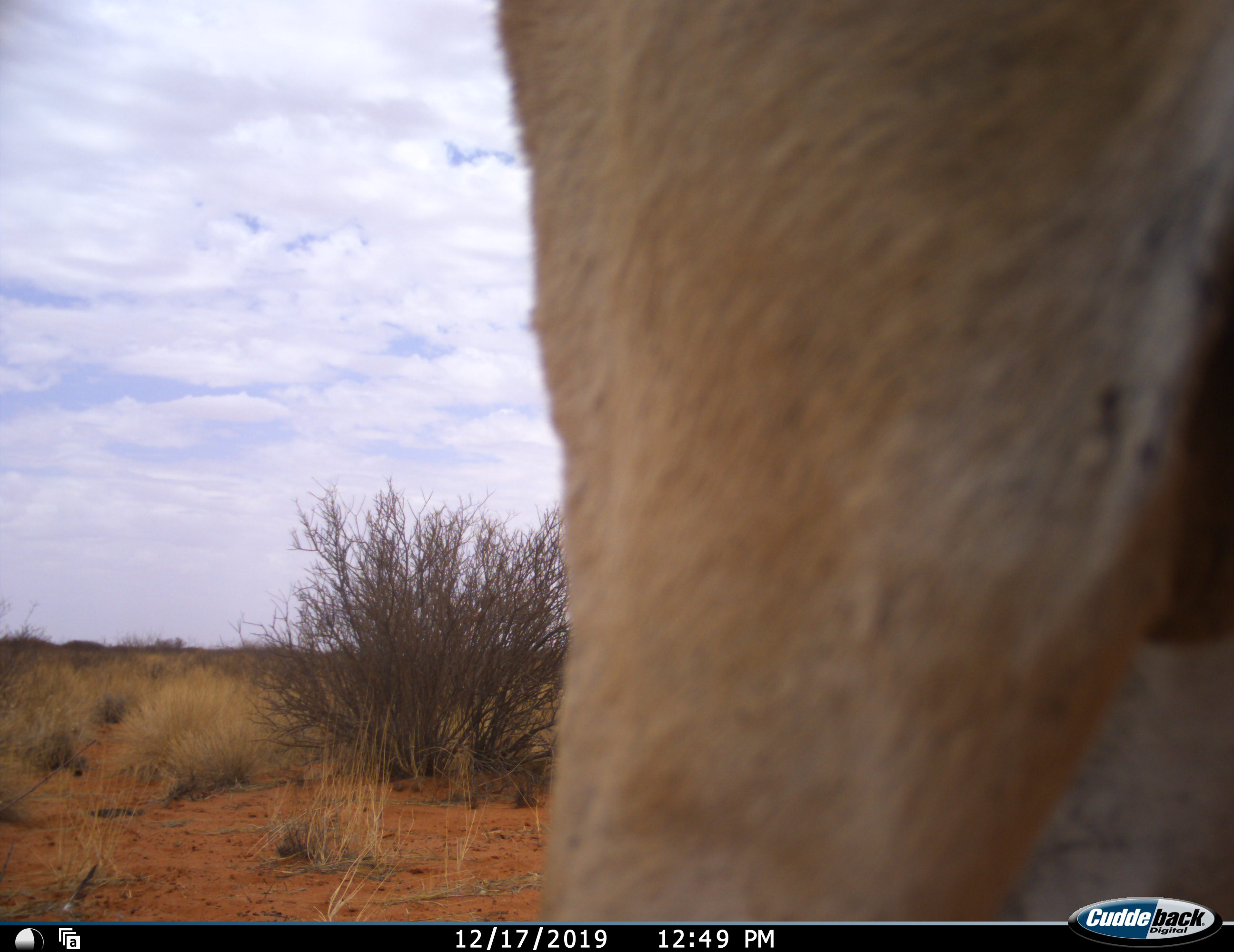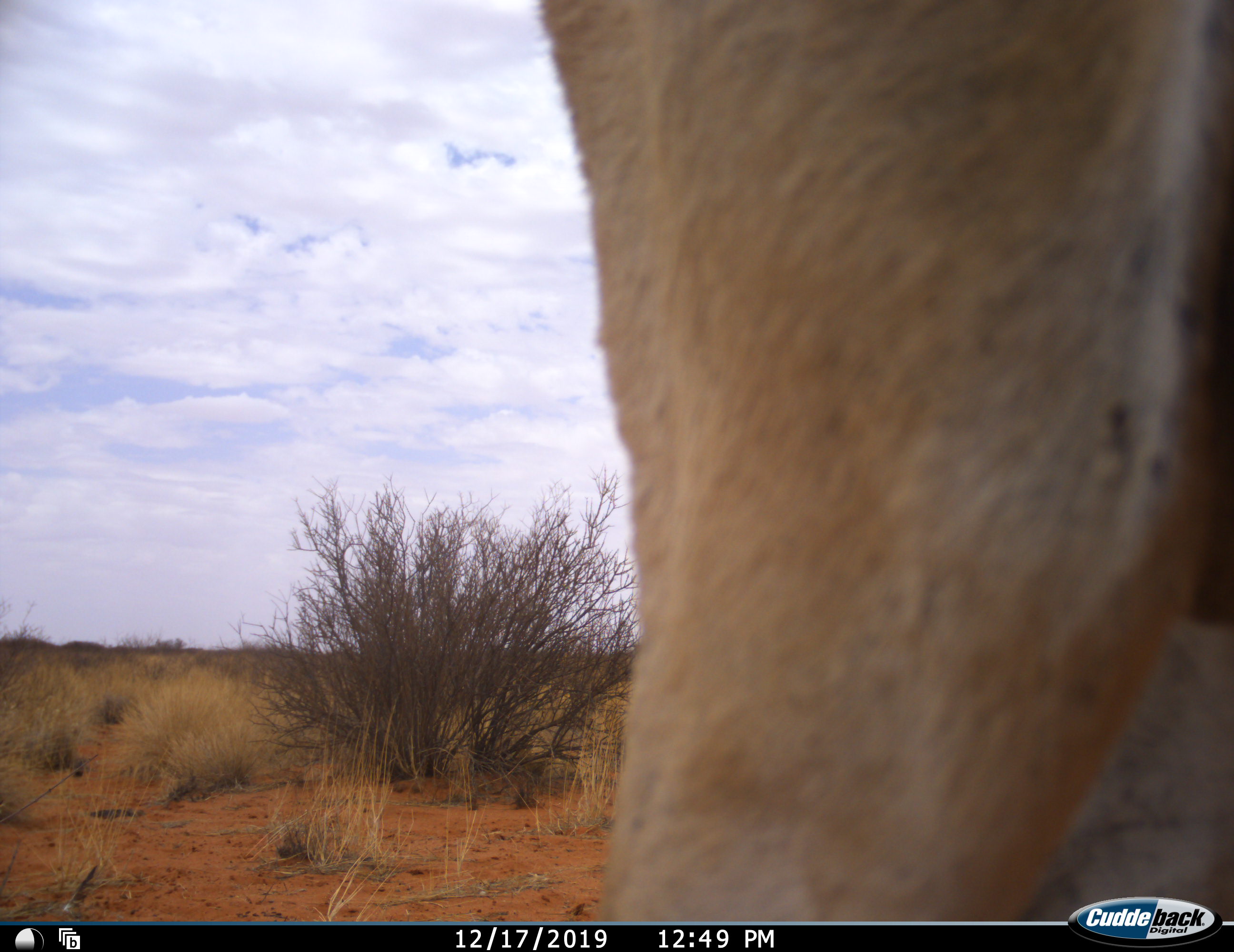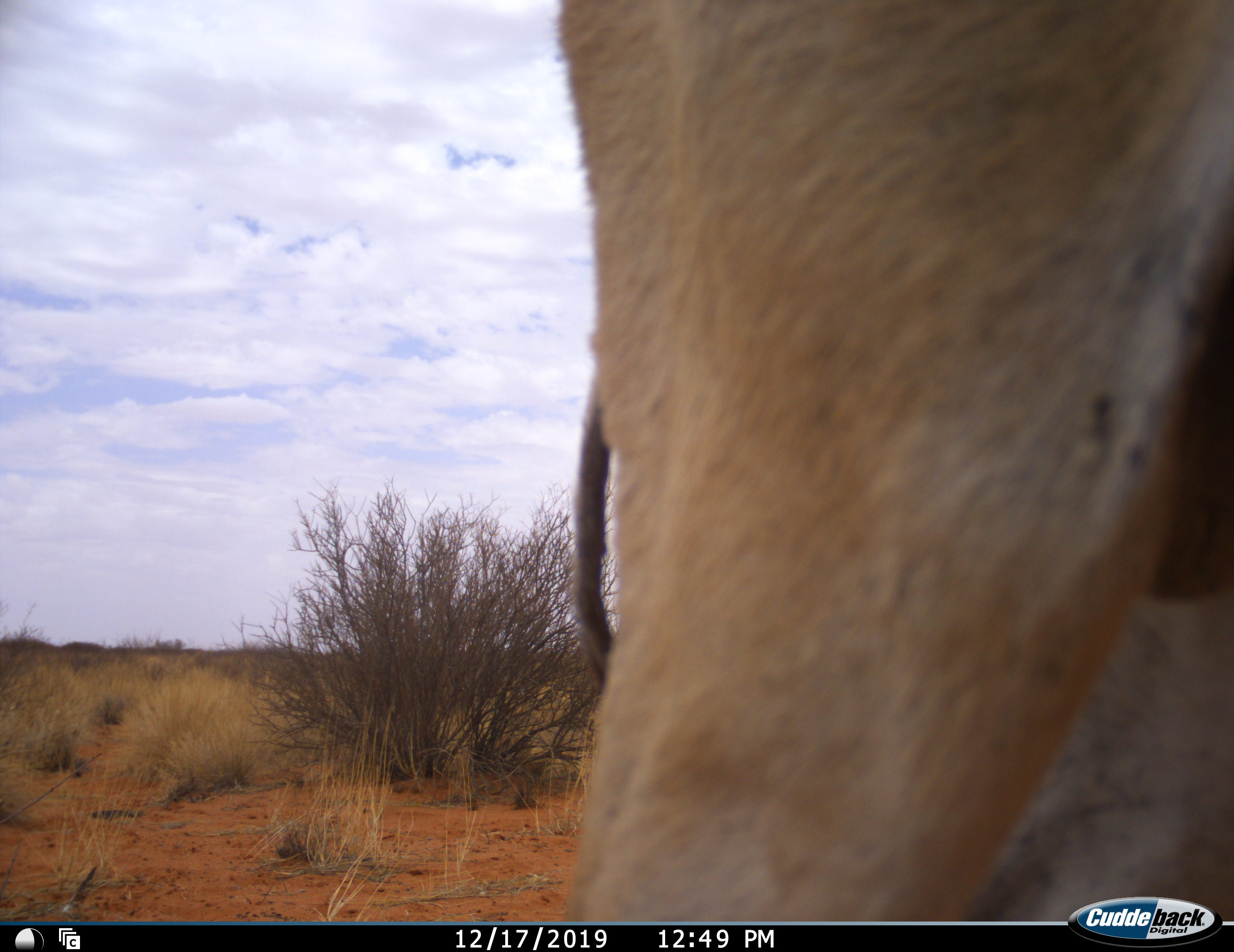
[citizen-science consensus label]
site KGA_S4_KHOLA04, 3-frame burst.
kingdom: Animalia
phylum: Chordata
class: Mammalia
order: Artiodactyla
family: Bovidae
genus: Antidorcas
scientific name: Antidorcas marsupialis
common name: springbok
Springbok (Antidorcas marsupialis), count 1. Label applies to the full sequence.